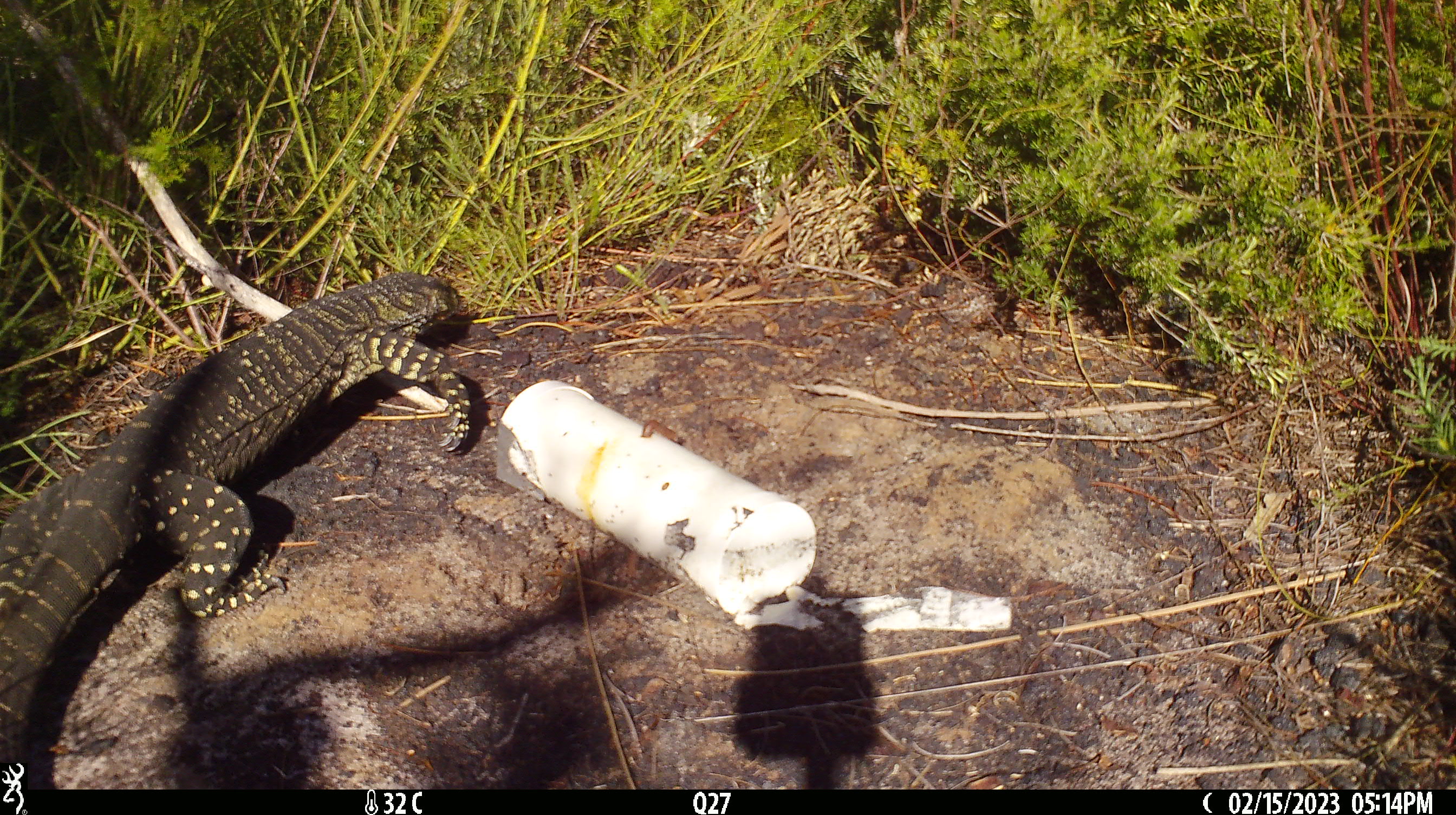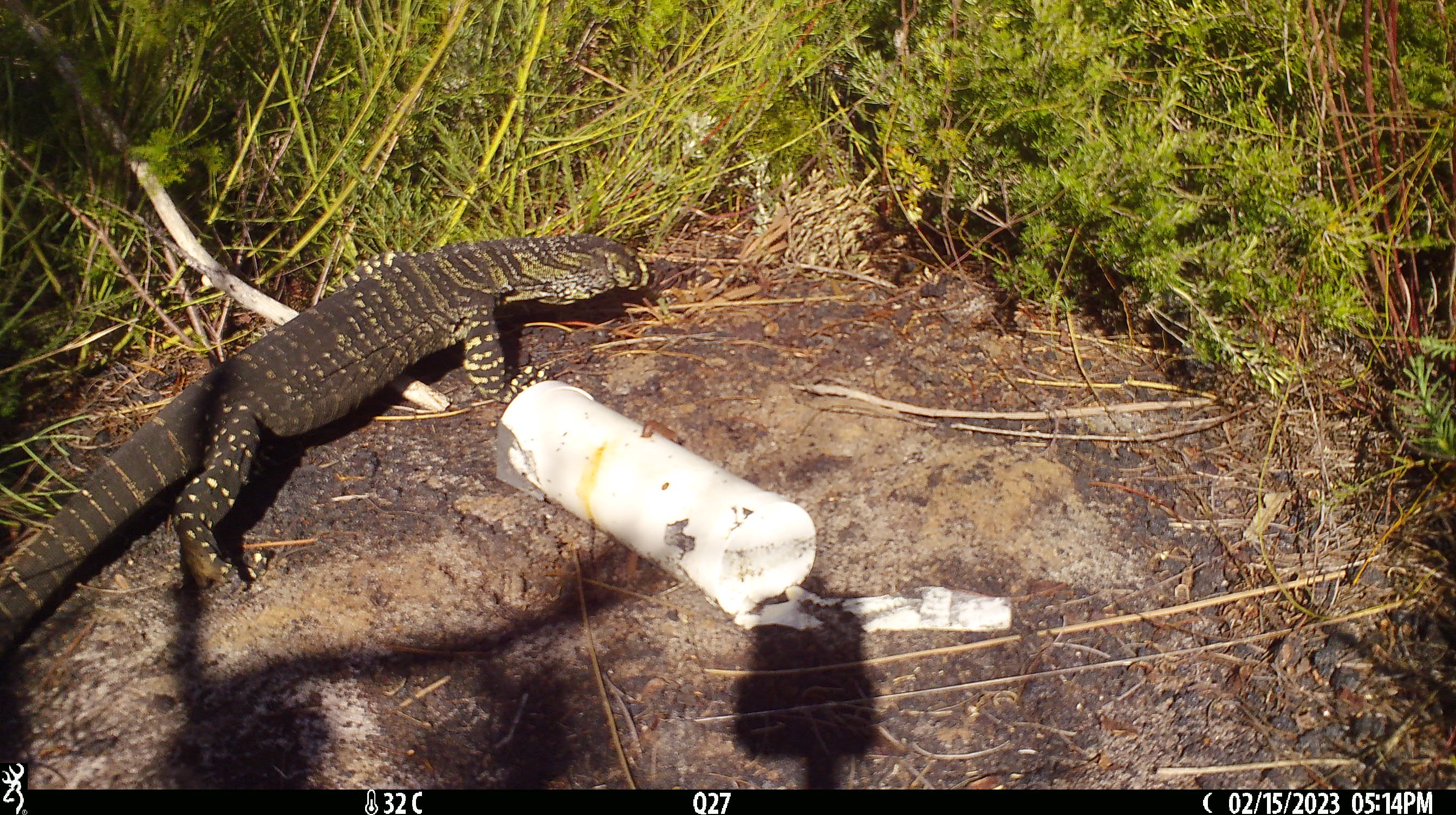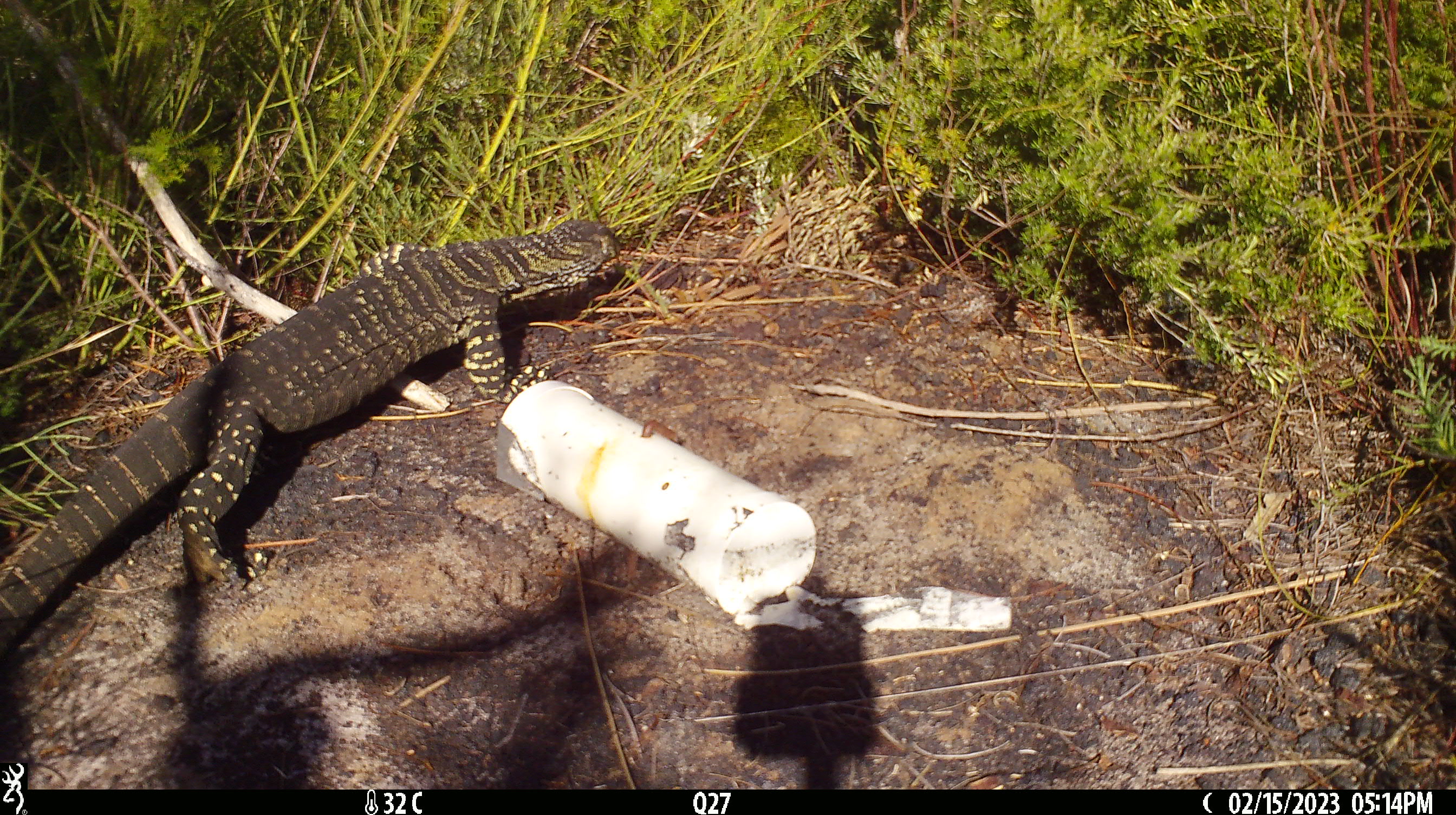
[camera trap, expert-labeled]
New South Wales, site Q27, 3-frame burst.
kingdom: Animalia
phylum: Chordata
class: Reptilia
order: Squamata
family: Varanidae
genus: Varanus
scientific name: Varanus varius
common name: lace monitor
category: goanna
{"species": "goanna (lace monitor) (Varanus varius)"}